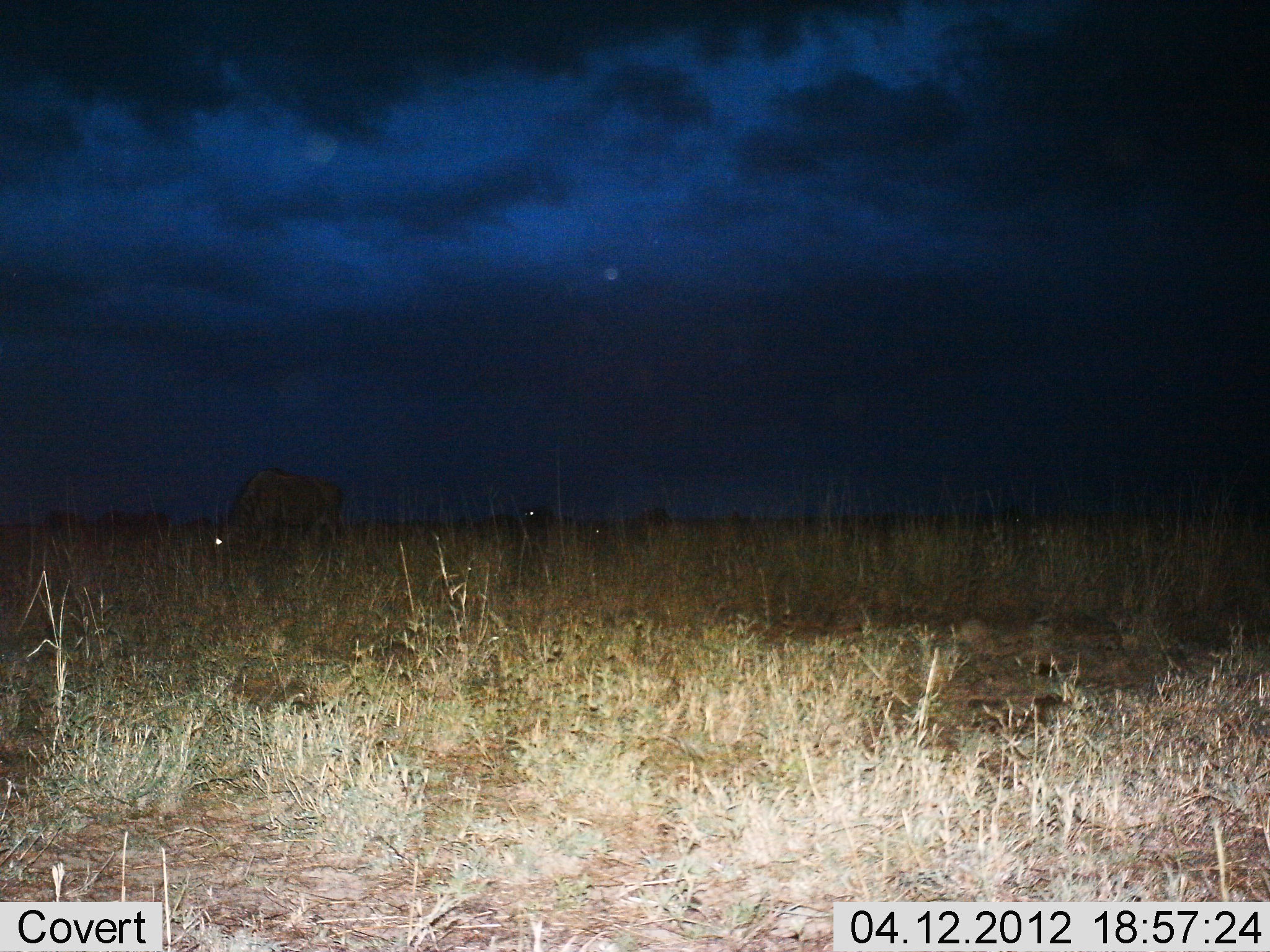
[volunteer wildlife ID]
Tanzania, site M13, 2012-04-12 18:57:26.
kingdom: Animalia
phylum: Chordata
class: Mammalia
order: Artiodactyla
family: Bovidae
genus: Connochaetes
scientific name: Connochaetes taurinus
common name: blue wildebeest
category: wildebeest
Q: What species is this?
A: Wildebeest (blue wildebeest) (Connochaetes taurinus).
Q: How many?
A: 1.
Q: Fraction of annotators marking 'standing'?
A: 12%.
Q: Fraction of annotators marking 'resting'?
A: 0%.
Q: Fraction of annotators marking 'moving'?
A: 6%.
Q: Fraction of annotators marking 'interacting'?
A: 0%.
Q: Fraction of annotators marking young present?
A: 0%.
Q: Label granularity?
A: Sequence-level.